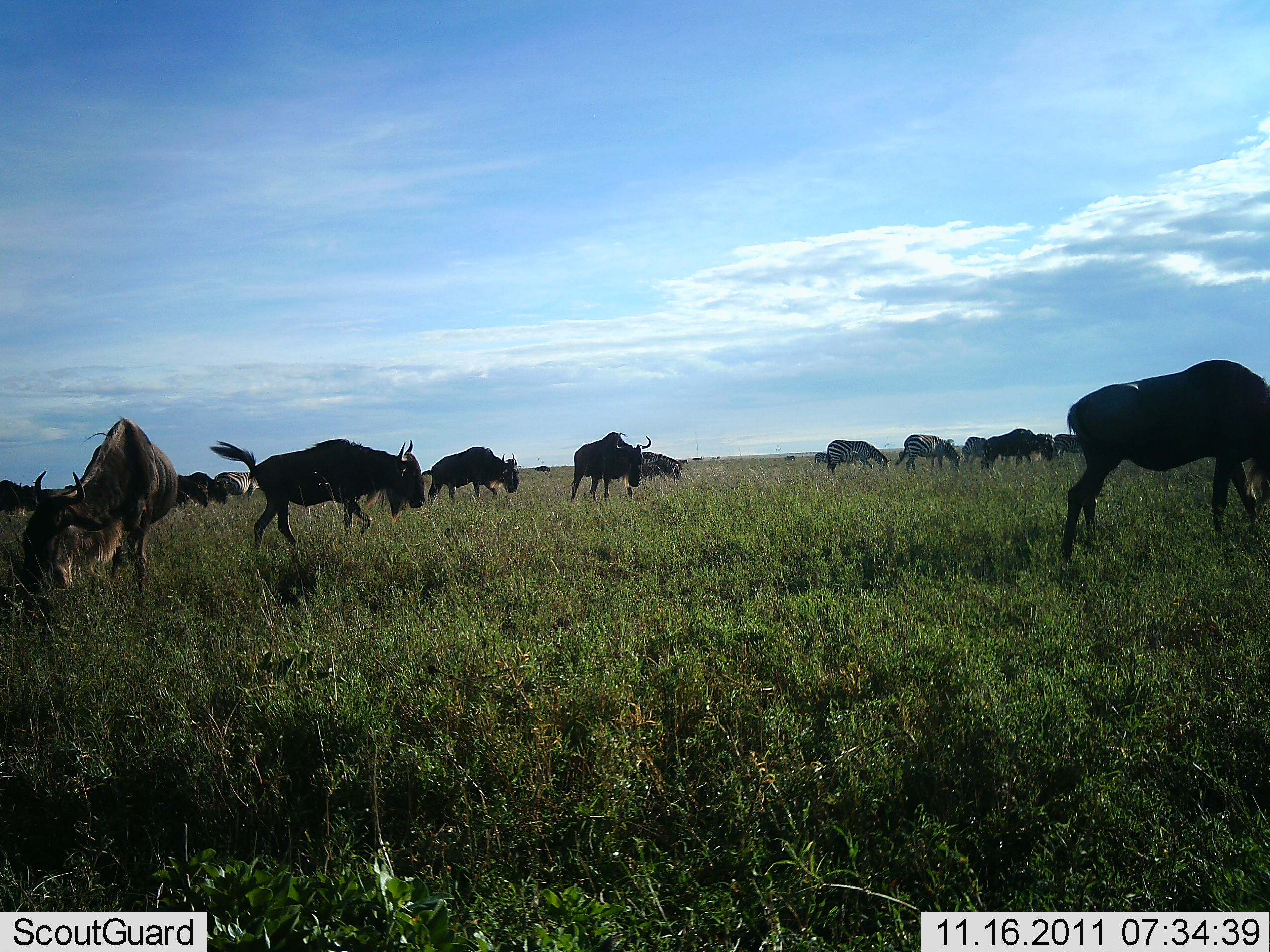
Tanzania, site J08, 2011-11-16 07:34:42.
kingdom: Animalia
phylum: Chordata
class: Mammalia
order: Artiodactyla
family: Bovidae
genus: Connochaetes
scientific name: Connochaetes taurinus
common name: blue wildebeest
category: wildebeest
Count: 11-50.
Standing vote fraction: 28%.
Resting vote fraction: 0%.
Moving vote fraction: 44%.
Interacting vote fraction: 6%.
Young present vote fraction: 0%.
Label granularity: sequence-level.